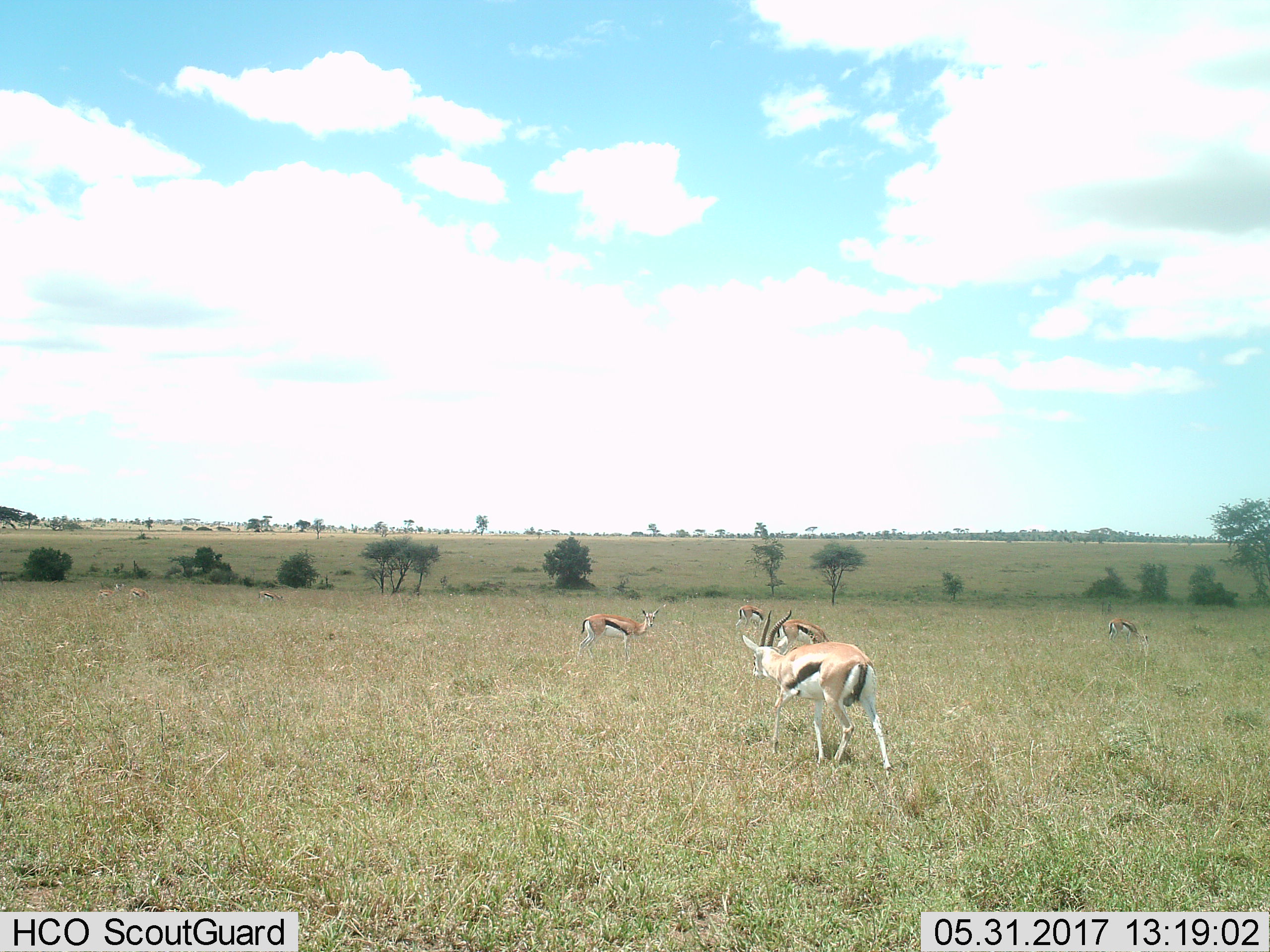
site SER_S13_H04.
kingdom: Animalia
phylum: Chordata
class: Mammalia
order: Artiodactyla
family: Bovidae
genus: Eudorcas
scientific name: Eudorcas thomsonii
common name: thomson's gazelle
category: gazellethomsons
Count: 8.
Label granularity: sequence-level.